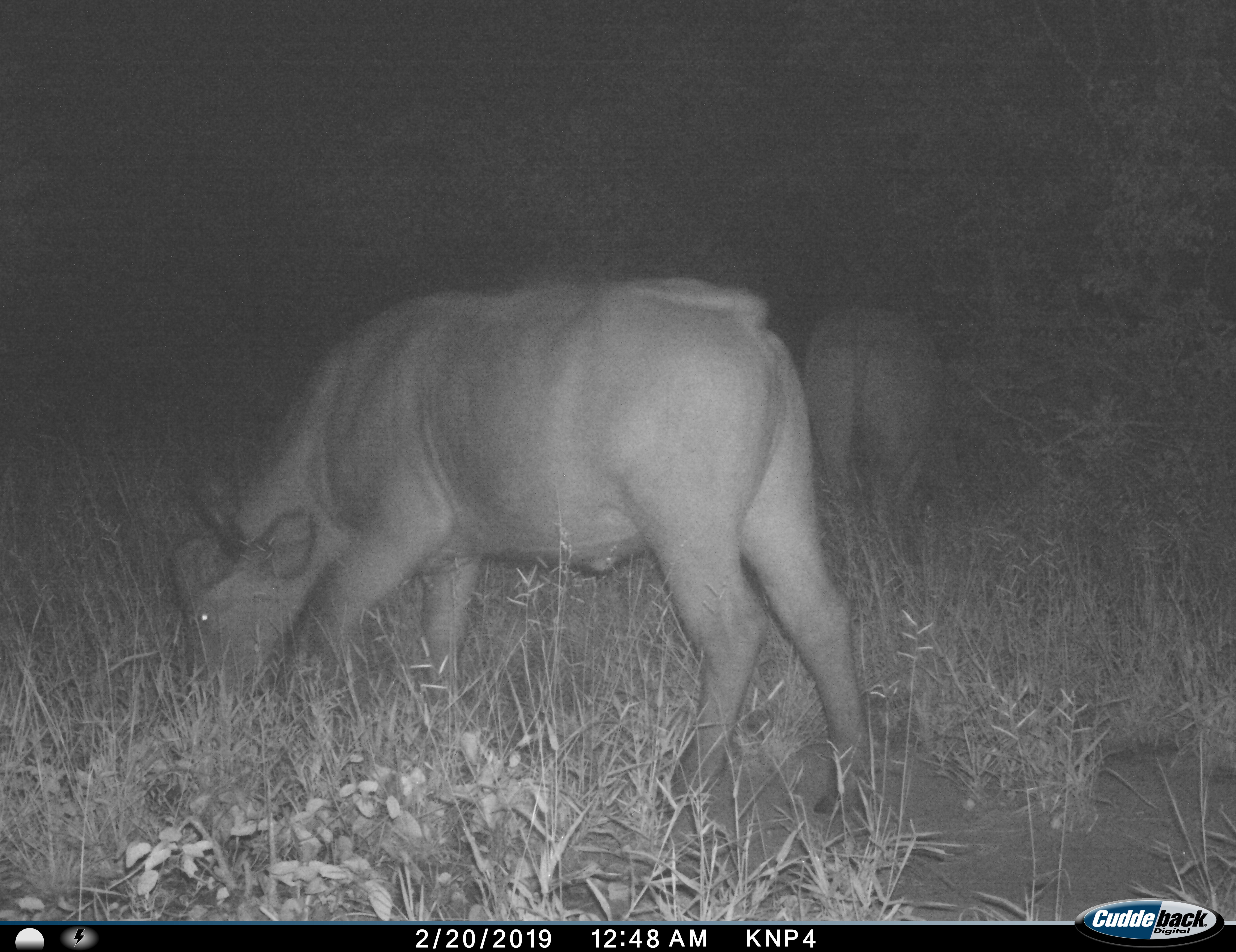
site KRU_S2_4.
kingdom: Animalia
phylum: Chordata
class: Mammalia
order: Artiodactyla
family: Bovidae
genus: Syncerus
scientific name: Syncerus caffer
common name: african buffalo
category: buffalo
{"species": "buffalo (african buffalo) (Syncerus caffer)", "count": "2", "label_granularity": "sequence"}